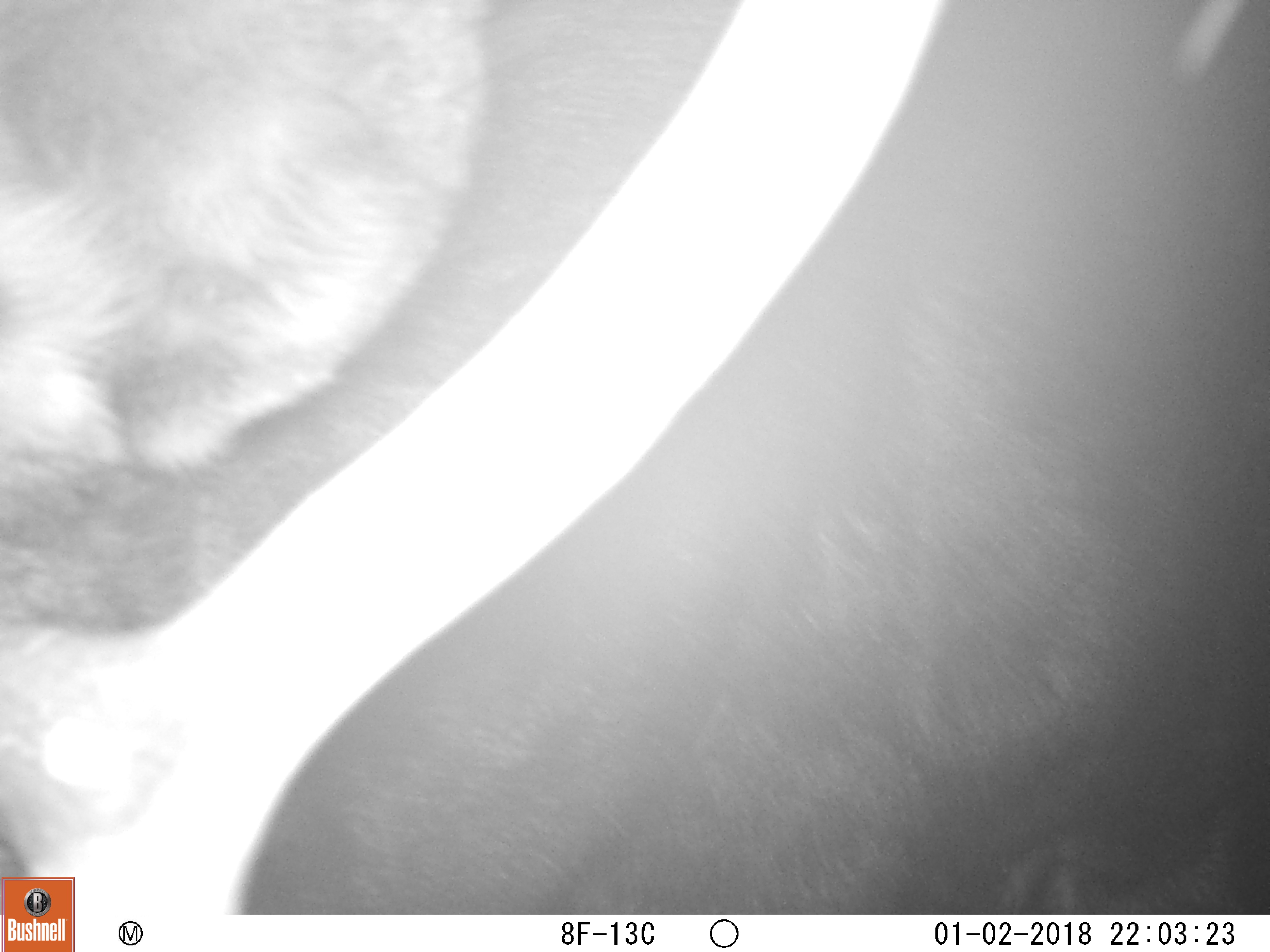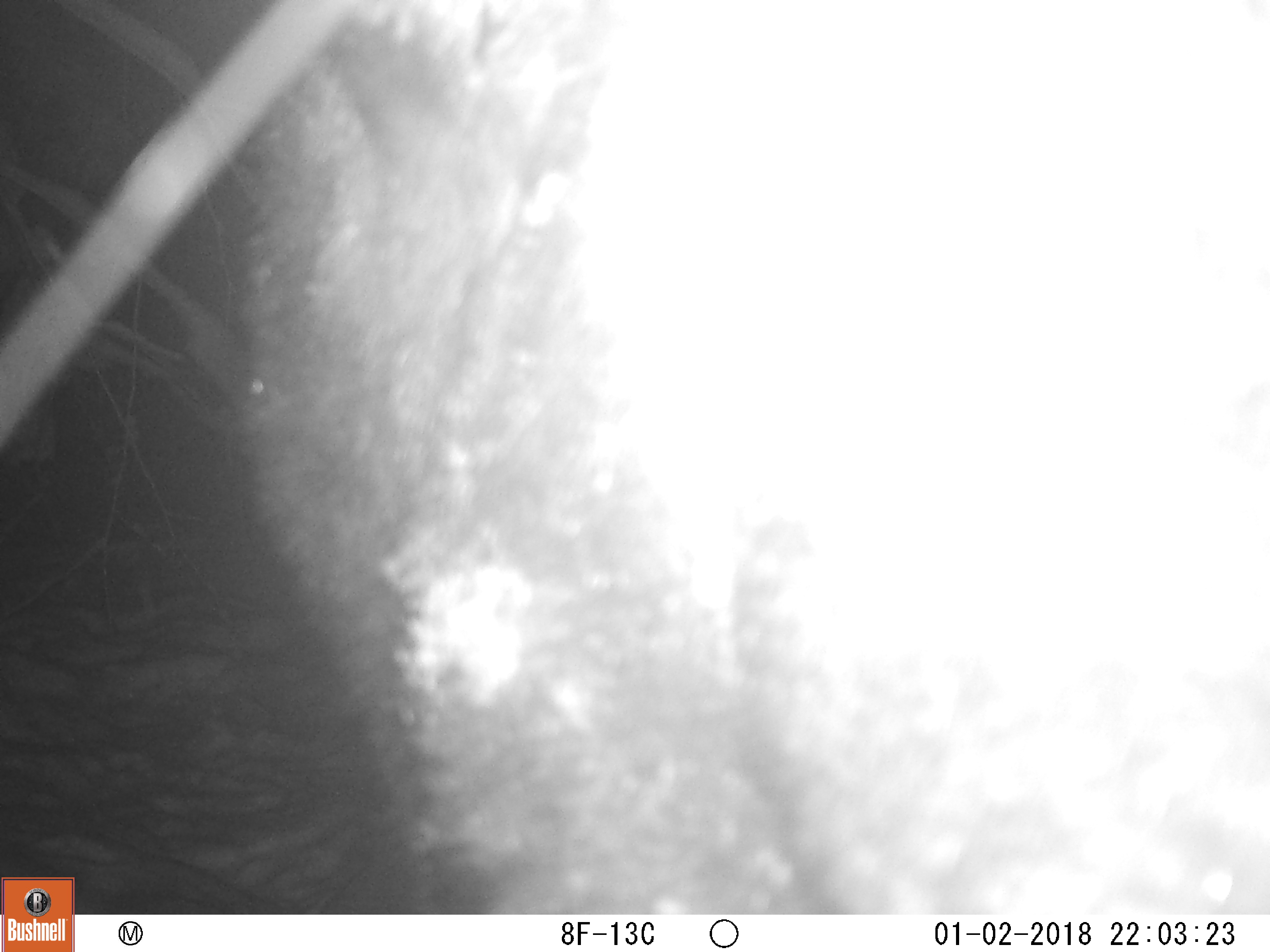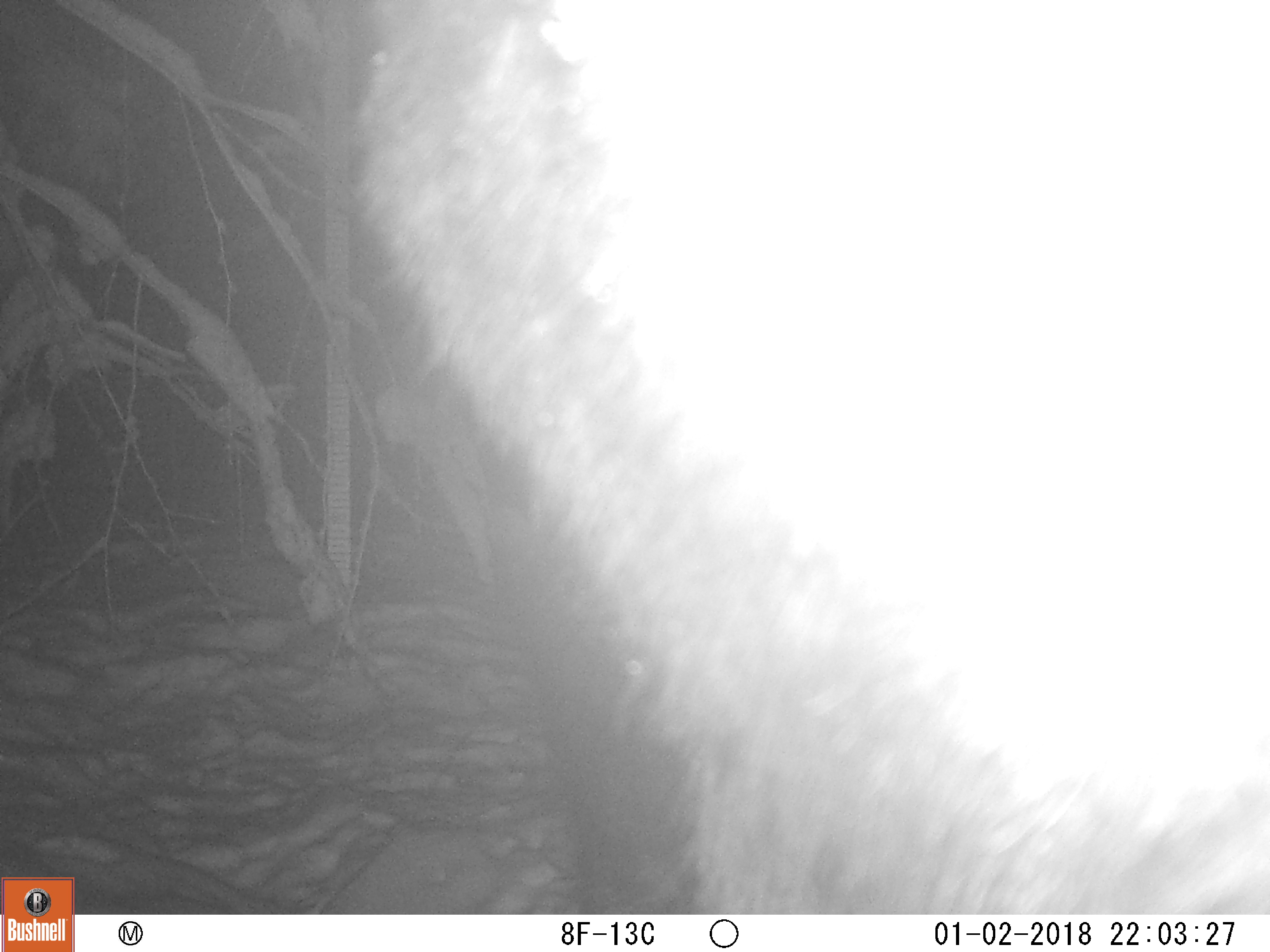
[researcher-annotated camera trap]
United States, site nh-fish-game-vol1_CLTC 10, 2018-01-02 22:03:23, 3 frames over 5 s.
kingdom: Animalia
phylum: Chordata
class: Mammalia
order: Artiodactyla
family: Cervidae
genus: Alces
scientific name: Alces alces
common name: moose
Moose (Alces alces).